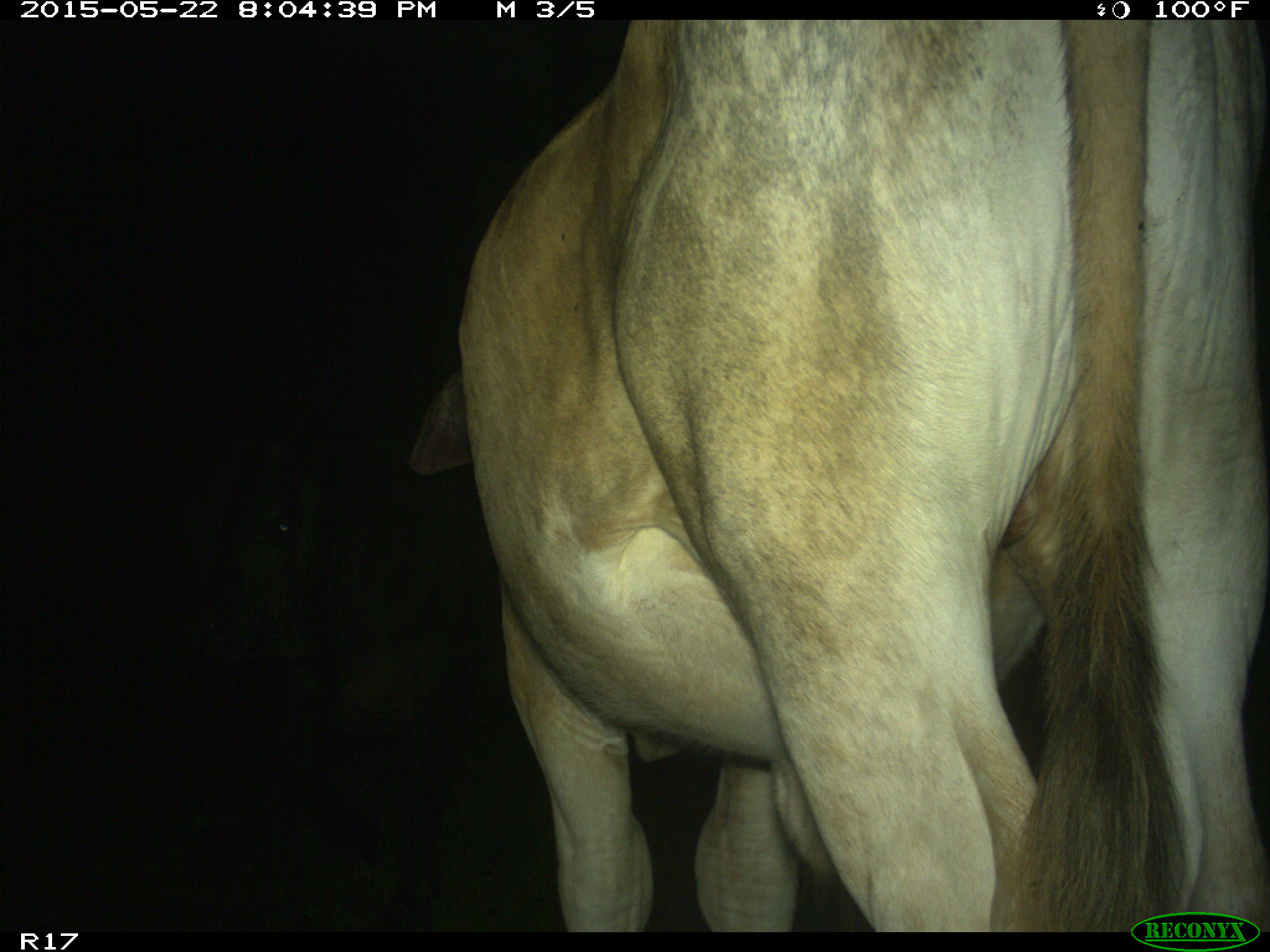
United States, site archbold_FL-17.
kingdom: Animalia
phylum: Chordata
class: Mammalia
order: Artiodactyla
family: Bovidae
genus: Bos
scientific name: Bos taurus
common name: domestic cow